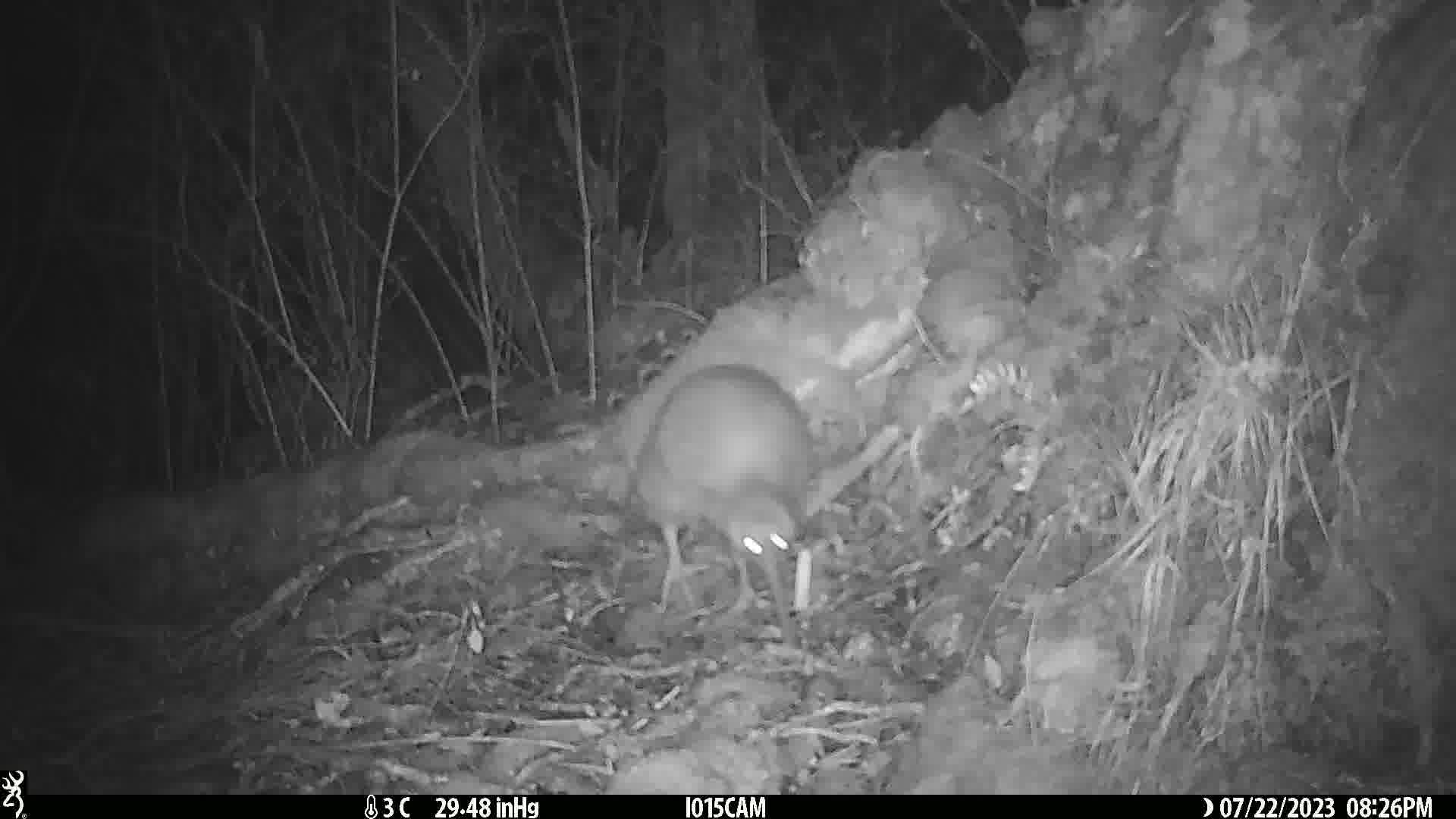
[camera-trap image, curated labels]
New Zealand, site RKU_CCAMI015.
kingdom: Animalia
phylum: Chordata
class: Aves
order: Apterygiformes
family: Apterygidae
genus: Apteryx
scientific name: Apteryx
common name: kiwi